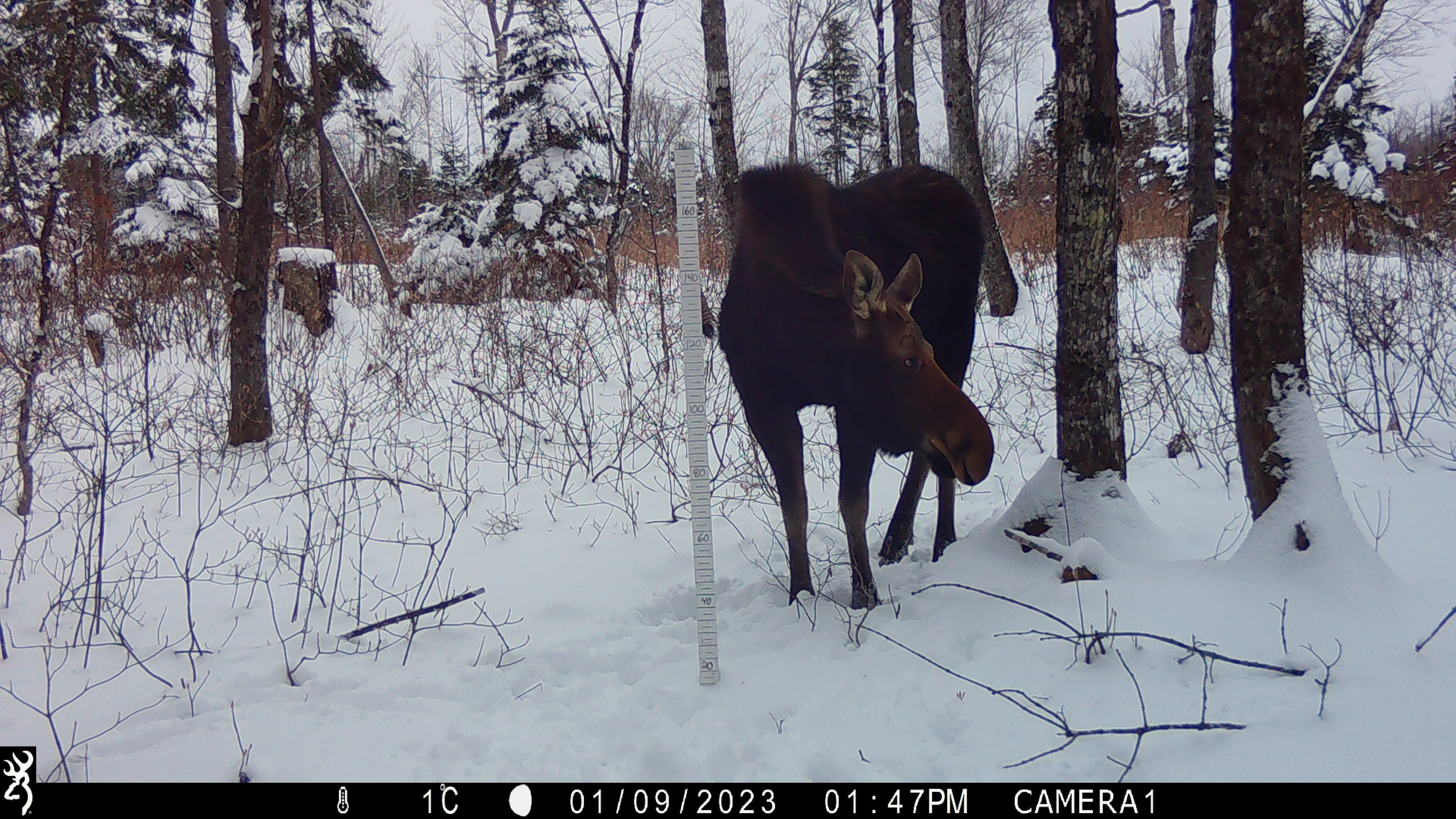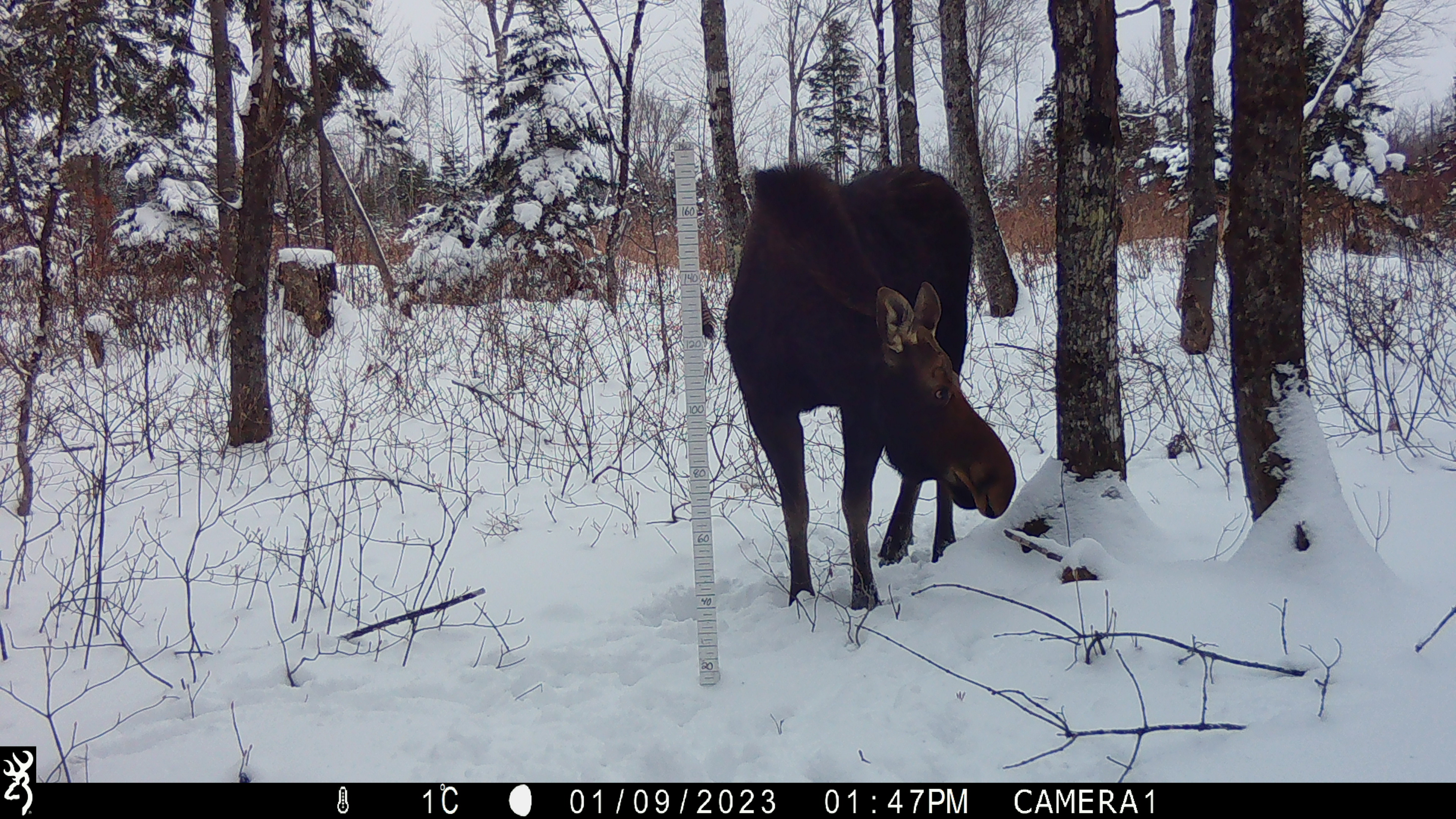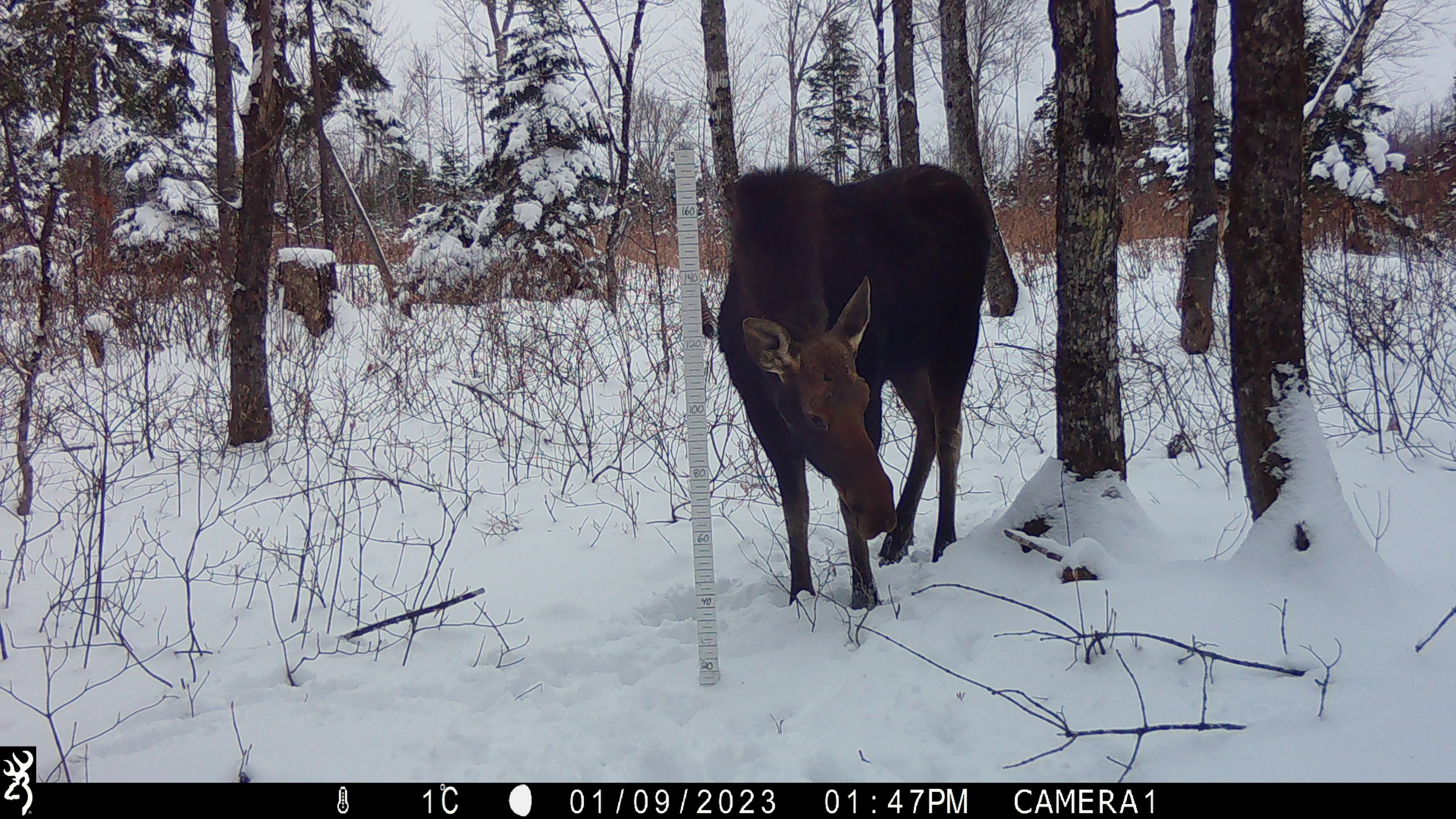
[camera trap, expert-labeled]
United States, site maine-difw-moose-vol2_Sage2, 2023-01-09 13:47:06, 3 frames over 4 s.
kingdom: Animalia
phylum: Chordata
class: Mammalia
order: Artiodactyla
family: Cervidae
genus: Alces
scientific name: Alces alces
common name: moose